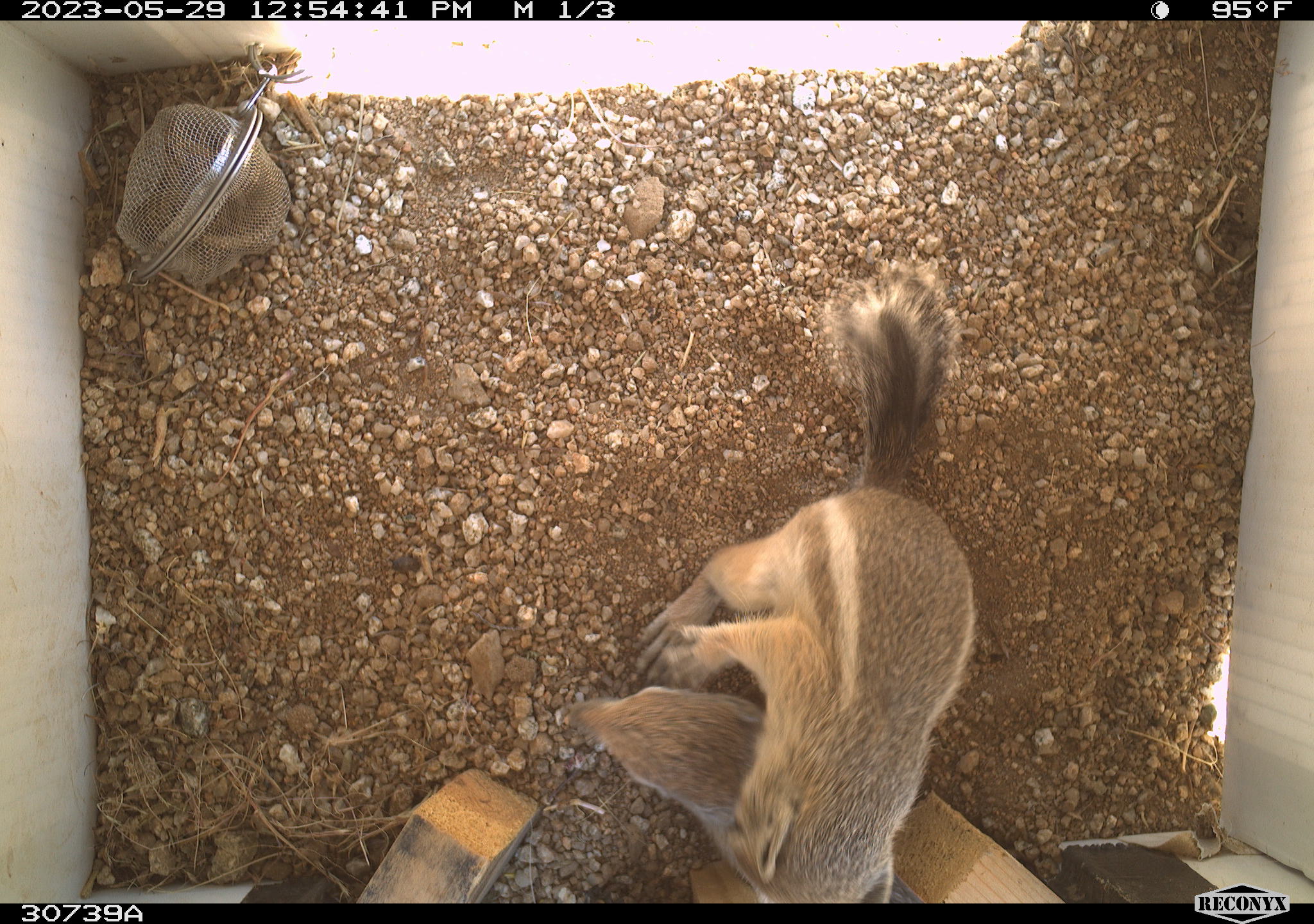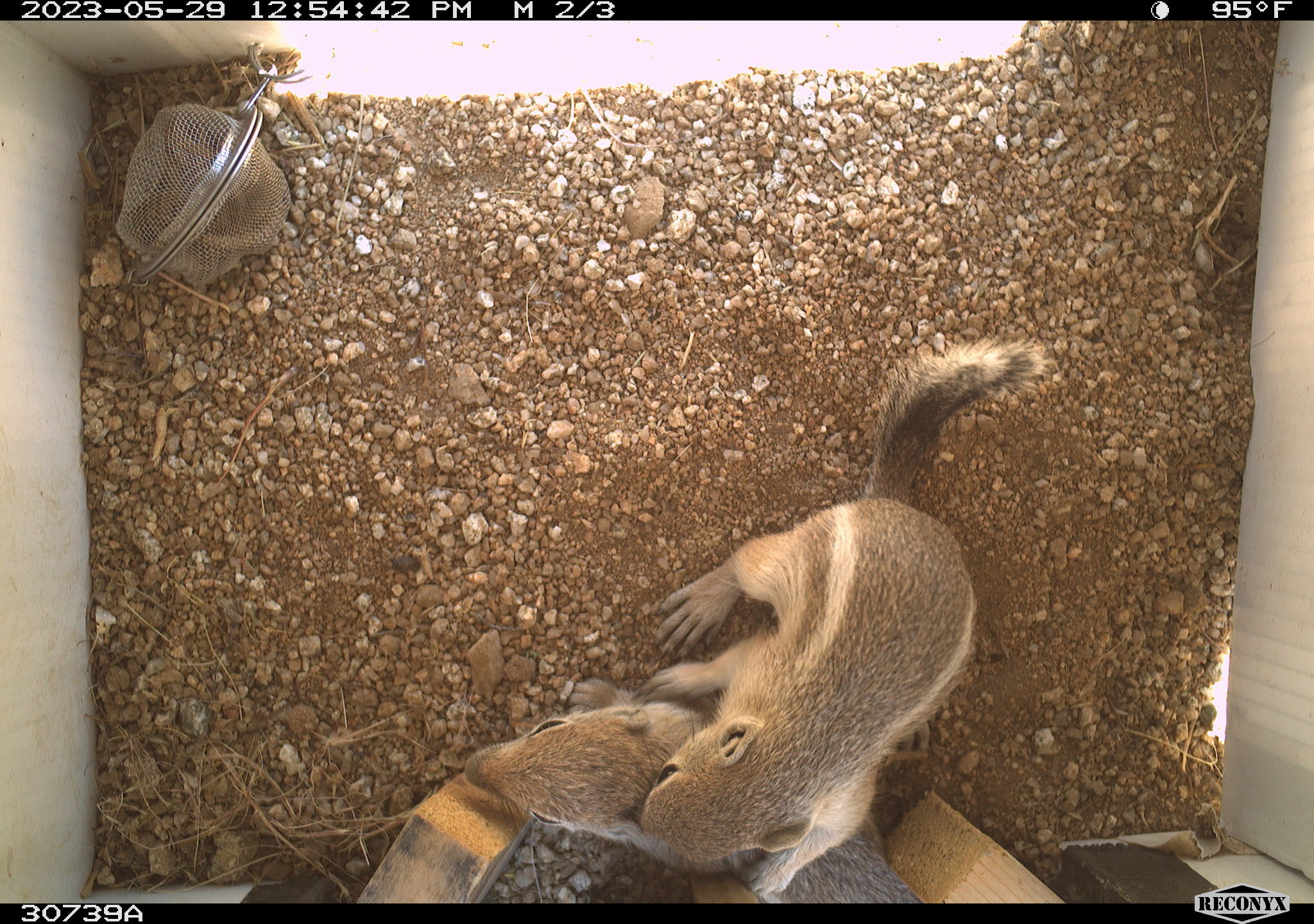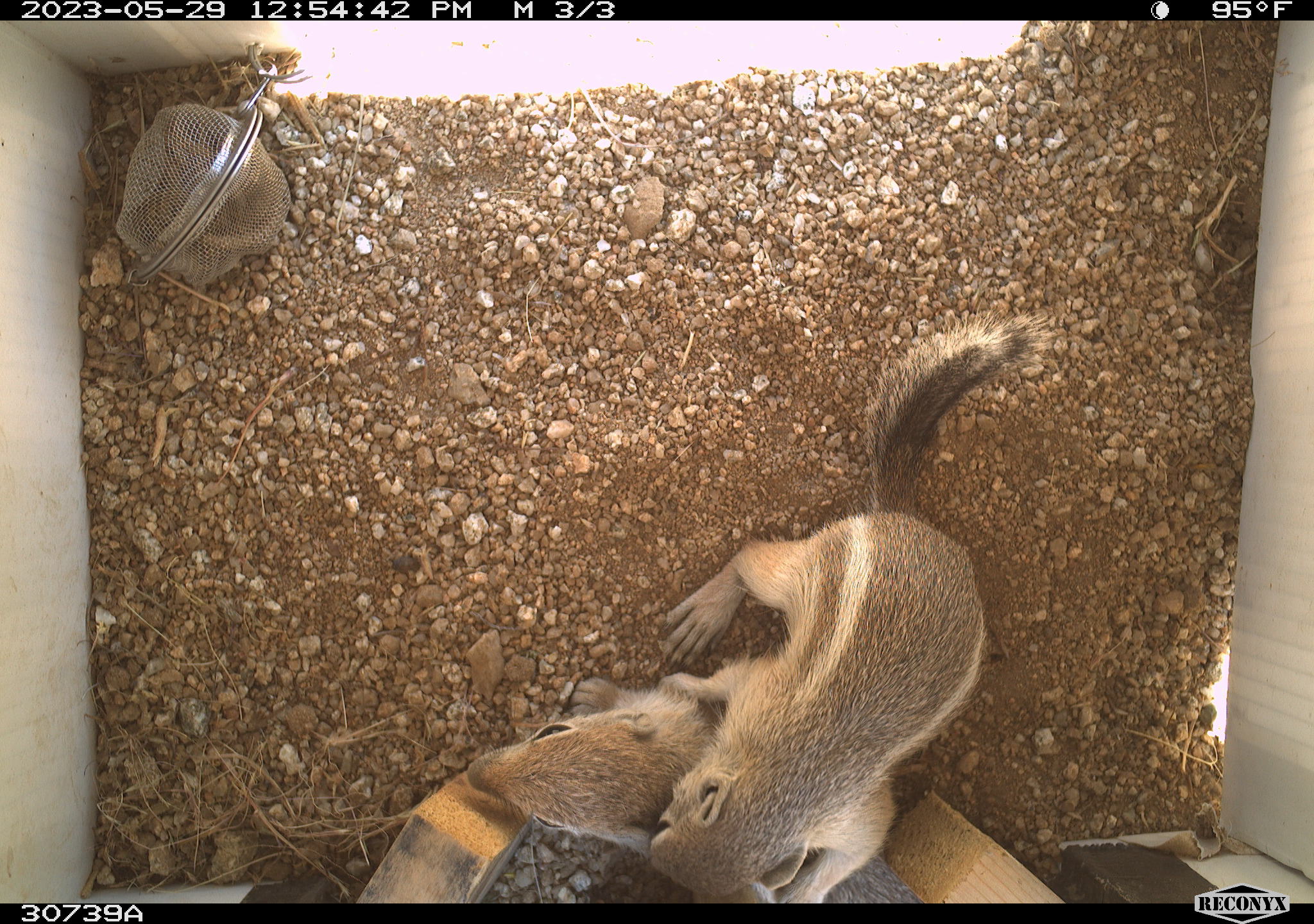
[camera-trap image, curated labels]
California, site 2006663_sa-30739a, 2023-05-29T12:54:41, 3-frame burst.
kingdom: Animalia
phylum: Chordata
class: Mammalia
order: Rodentia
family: Sciuridae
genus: Ammospermophilus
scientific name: Ammospermophilus leucurus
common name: white-tailed antelope squirrel